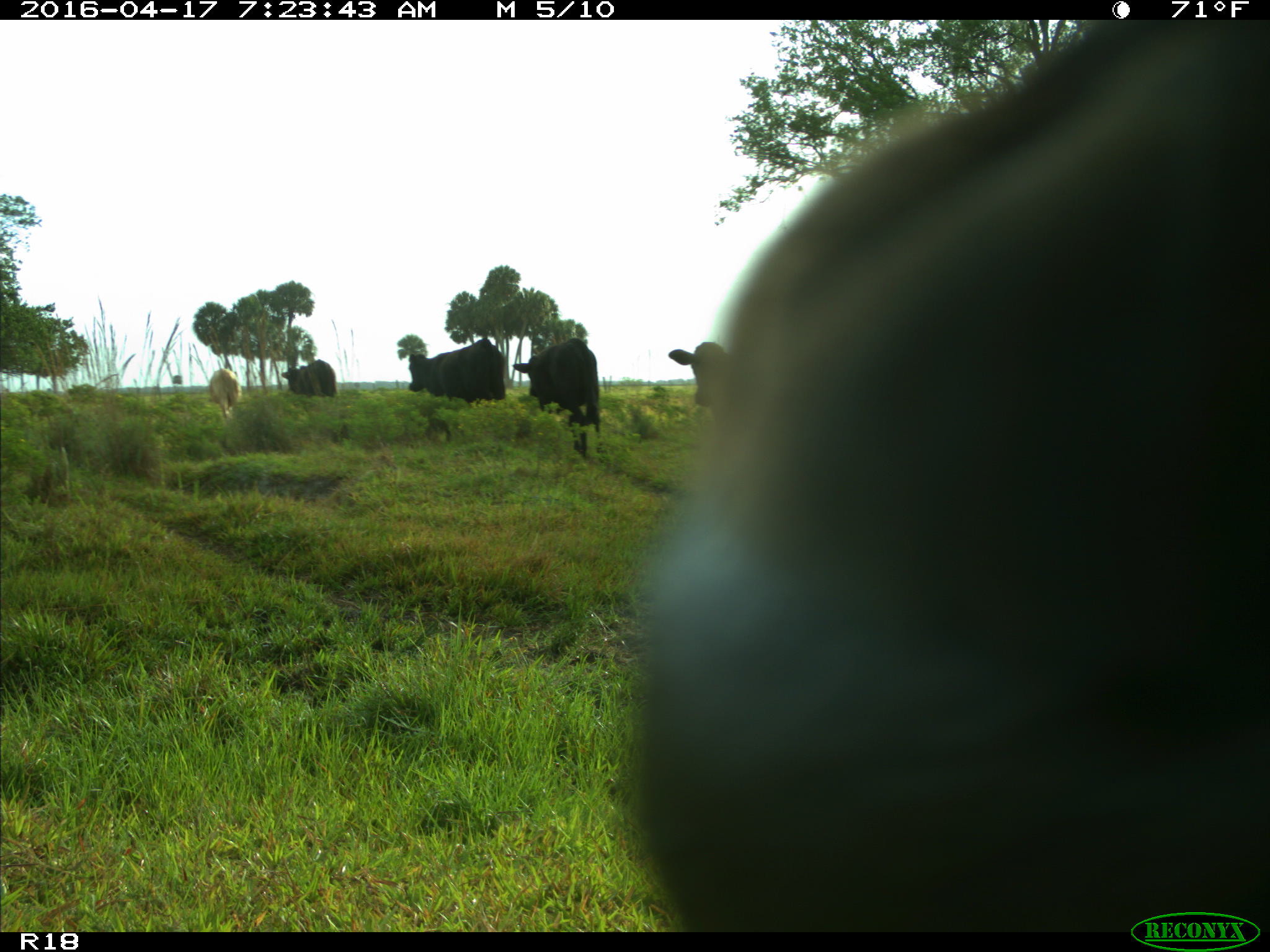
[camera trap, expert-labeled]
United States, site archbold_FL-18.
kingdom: Animalia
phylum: Chordata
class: Mammalia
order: Artiodactyla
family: Bovidae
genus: Bos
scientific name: Bos taurus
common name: domestic cow